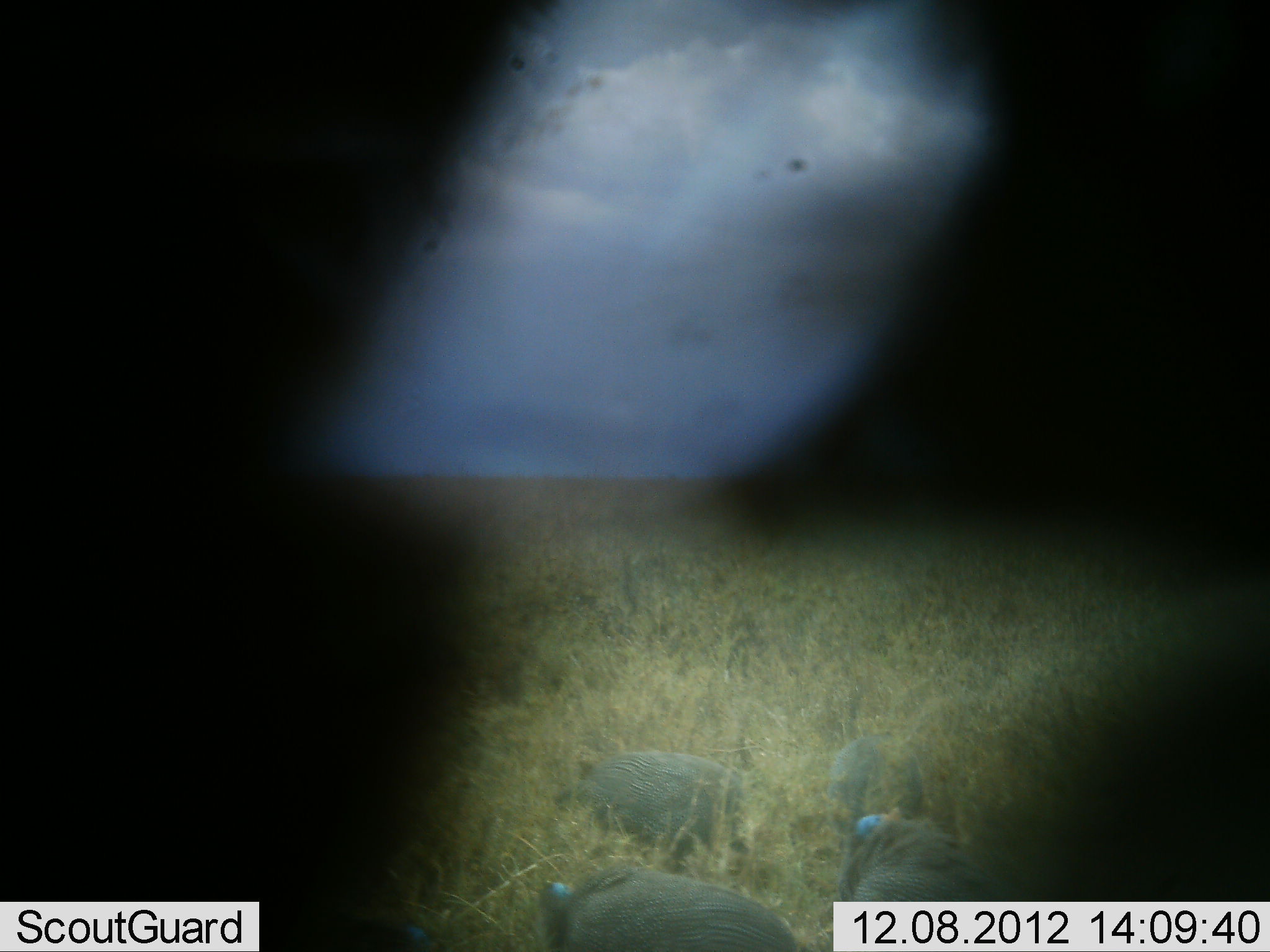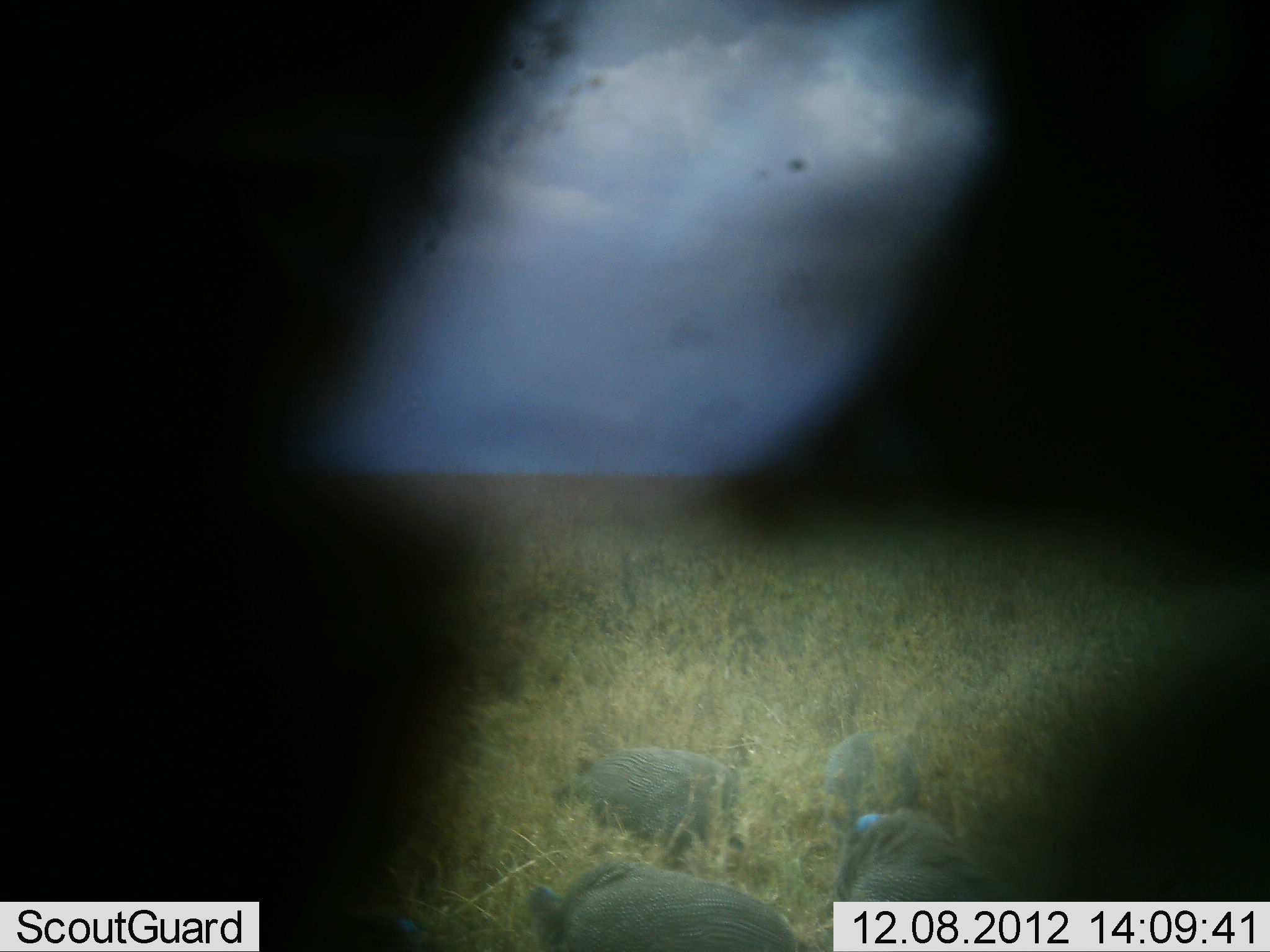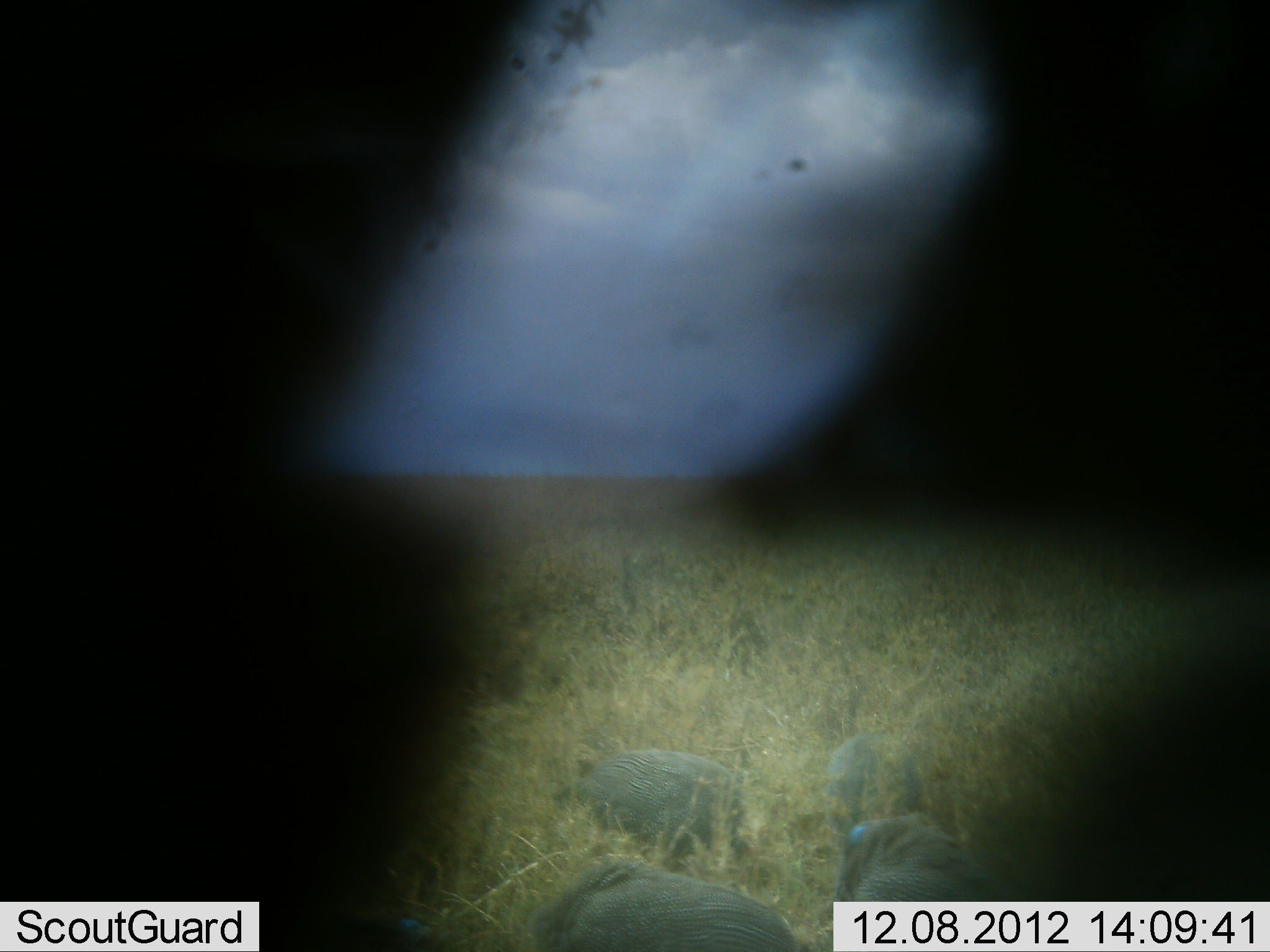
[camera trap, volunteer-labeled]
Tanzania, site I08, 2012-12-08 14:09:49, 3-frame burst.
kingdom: Animalia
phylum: Chordata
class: Aves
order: Galliformes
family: Numididae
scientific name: Numididae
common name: guinea fowl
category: guineafowl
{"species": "guineafowl (guinea fowl) (Numididae)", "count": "4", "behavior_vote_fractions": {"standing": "27%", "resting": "9%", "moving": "9%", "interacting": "0%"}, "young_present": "0%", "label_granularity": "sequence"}